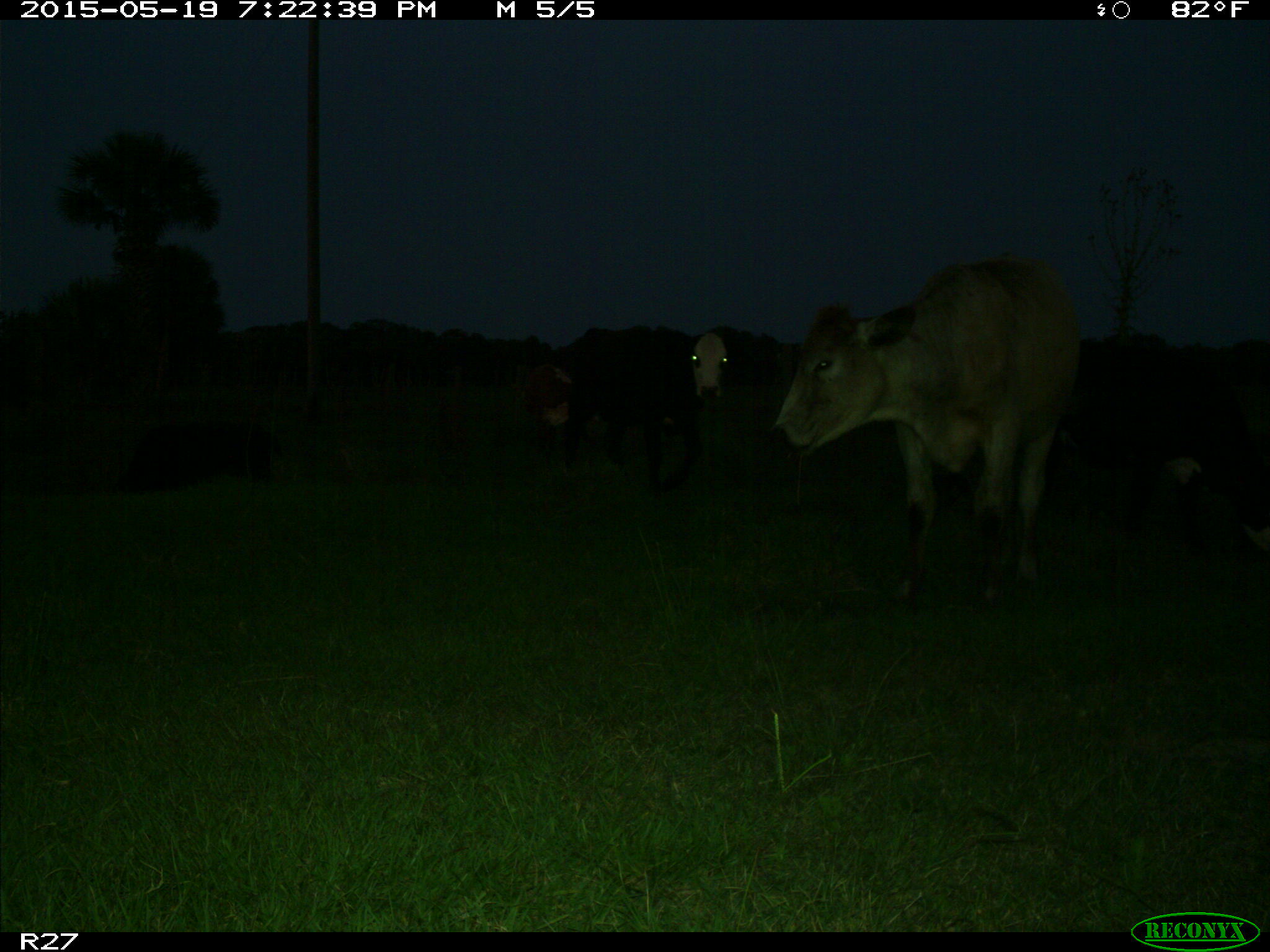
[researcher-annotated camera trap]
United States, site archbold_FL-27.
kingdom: Animalia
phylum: Chordata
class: Mammalia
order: Artiodactyla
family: Bovidae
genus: Bos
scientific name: Bos taurus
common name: domestic cow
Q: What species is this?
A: Bos taurus (domestic cow).